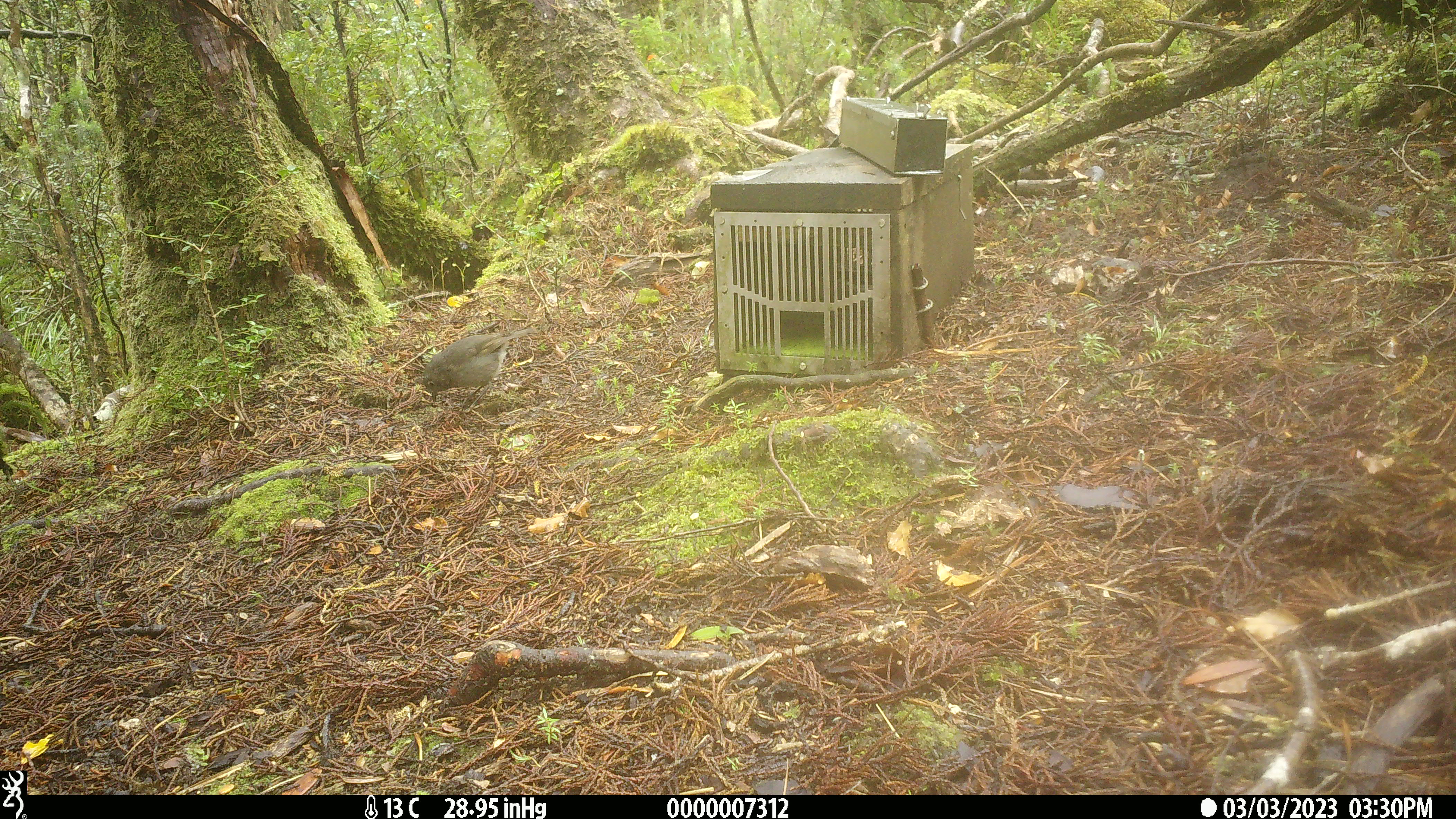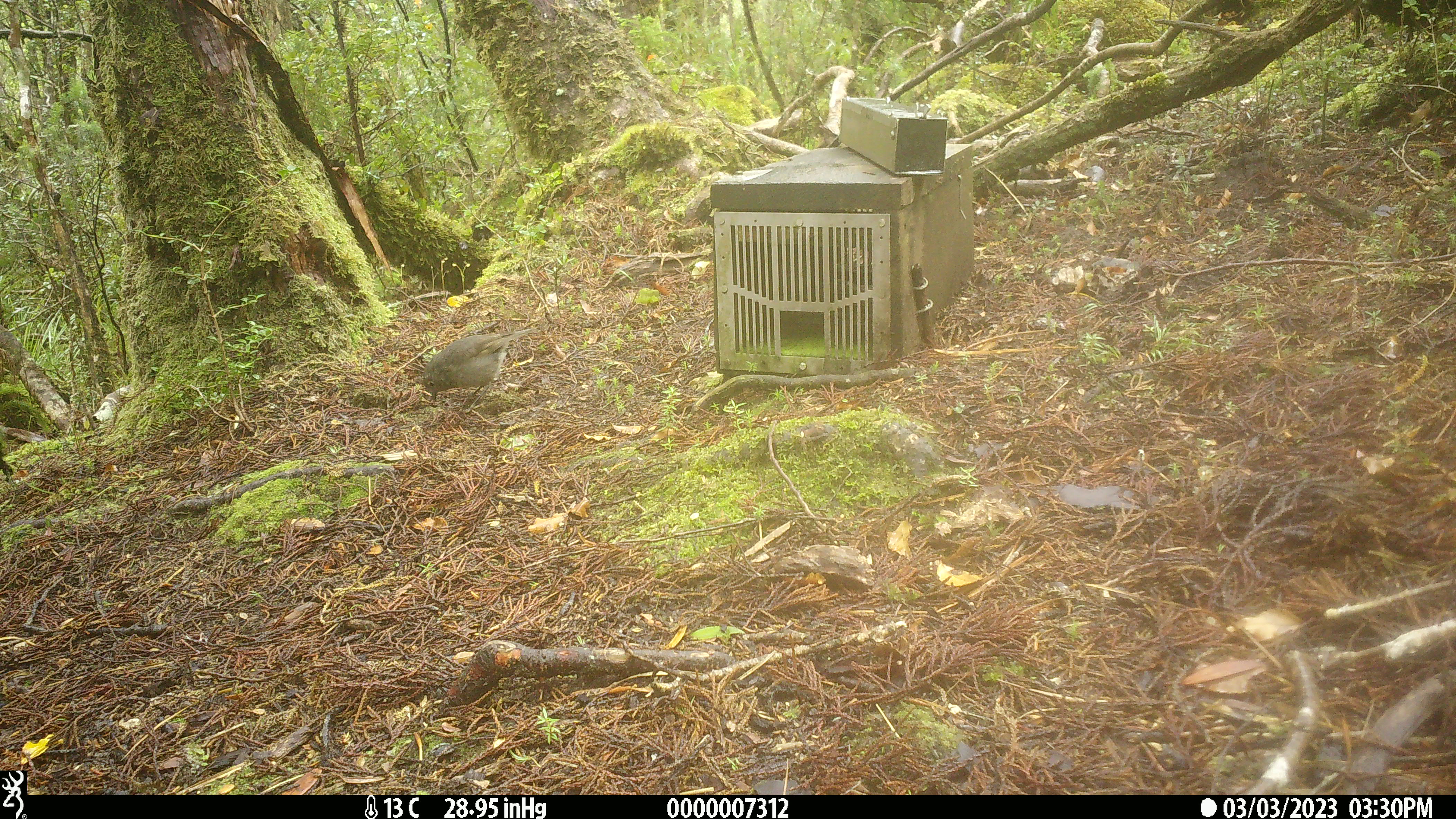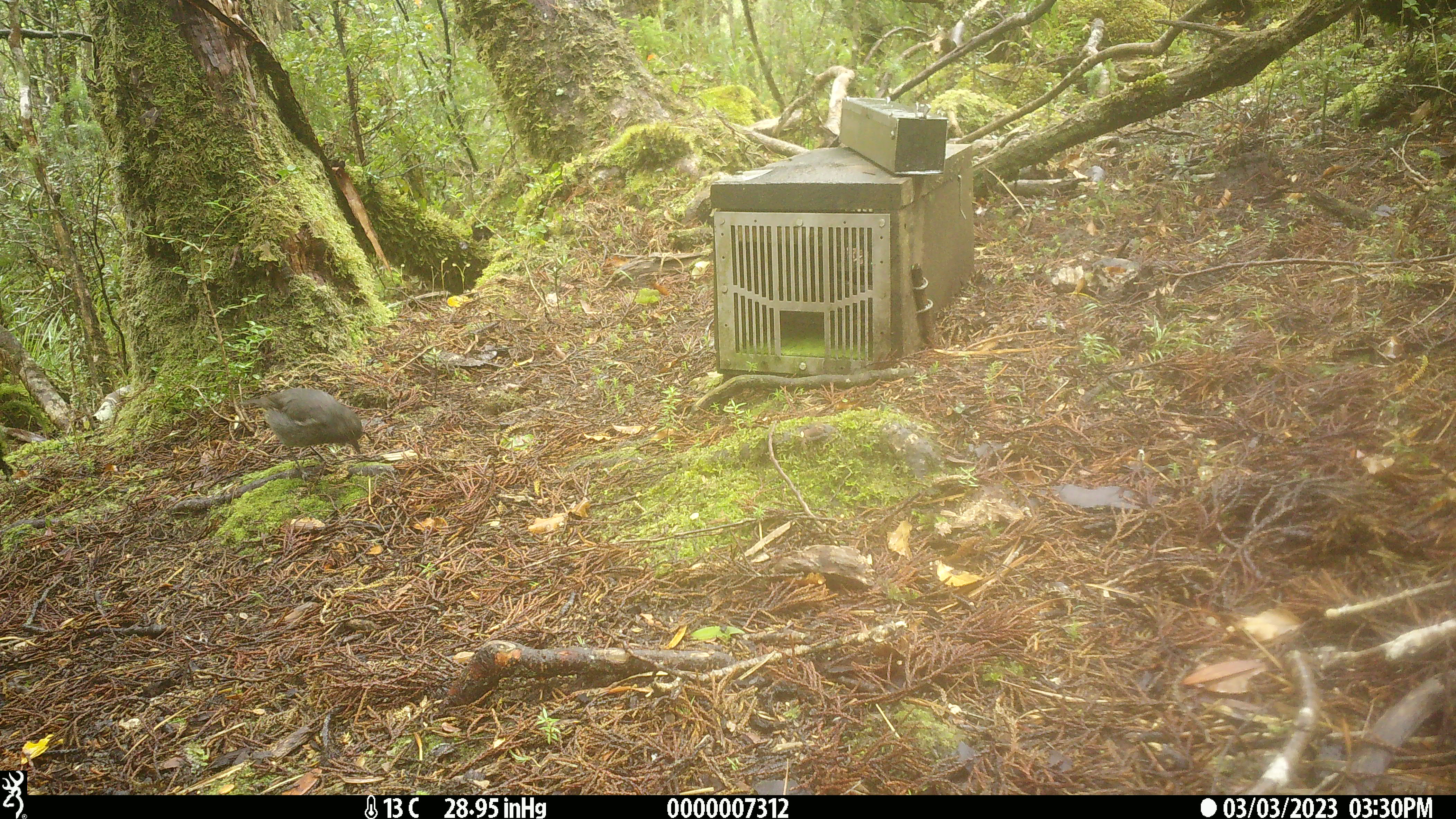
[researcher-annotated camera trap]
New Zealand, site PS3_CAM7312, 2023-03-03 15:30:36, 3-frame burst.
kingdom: Animalia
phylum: Chordata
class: Aves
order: Passeriformes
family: Petroicidae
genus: Petroica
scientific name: Petroica australis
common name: new zealand robin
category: robin